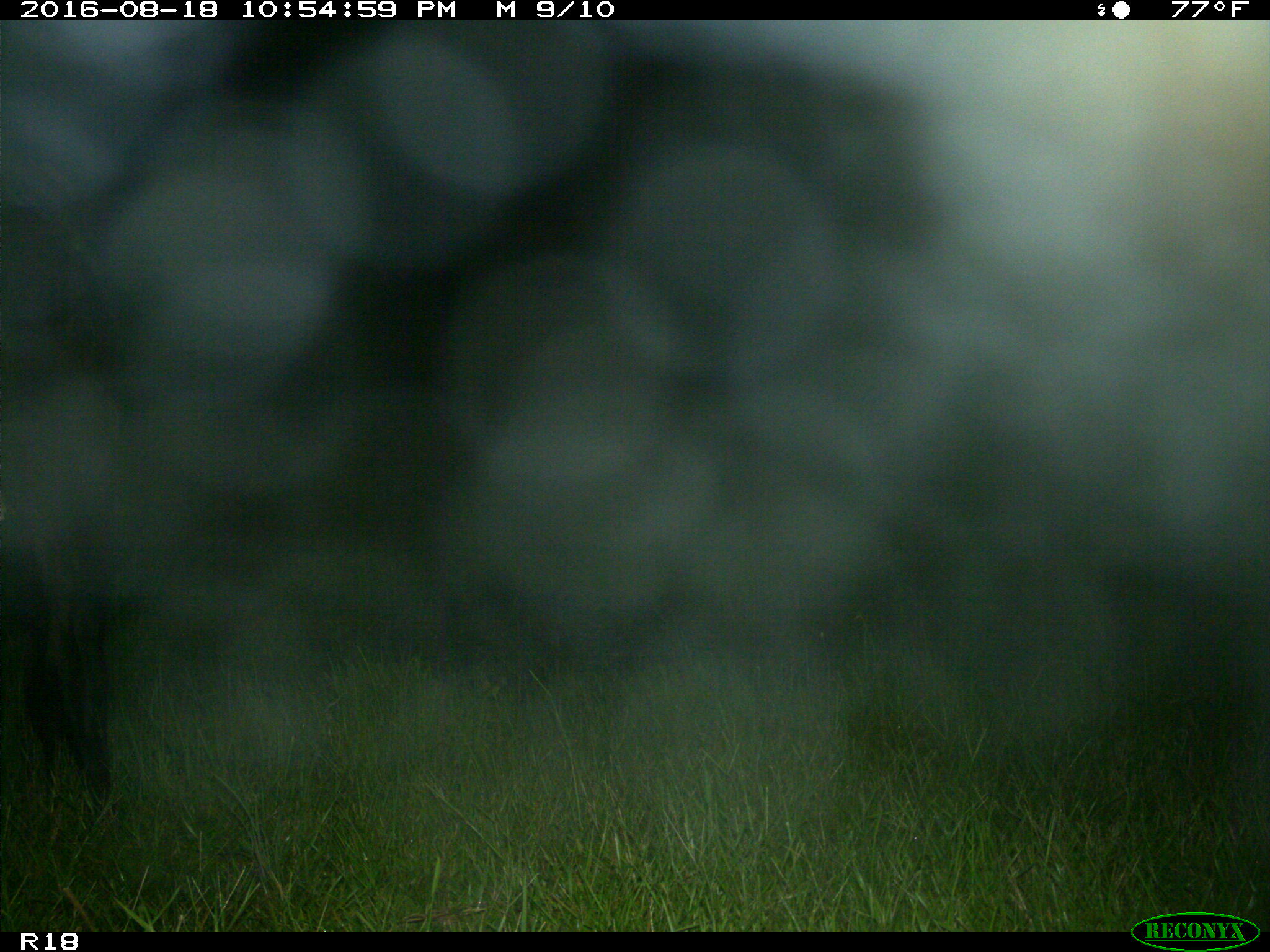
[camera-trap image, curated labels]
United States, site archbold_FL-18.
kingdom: Animalia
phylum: Chordata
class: Mammalia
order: Artiodactyla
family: Bovidae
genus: Bos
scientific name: Bos taurus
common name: domestic cow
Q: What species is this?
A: Bos taurus (domestic cow).